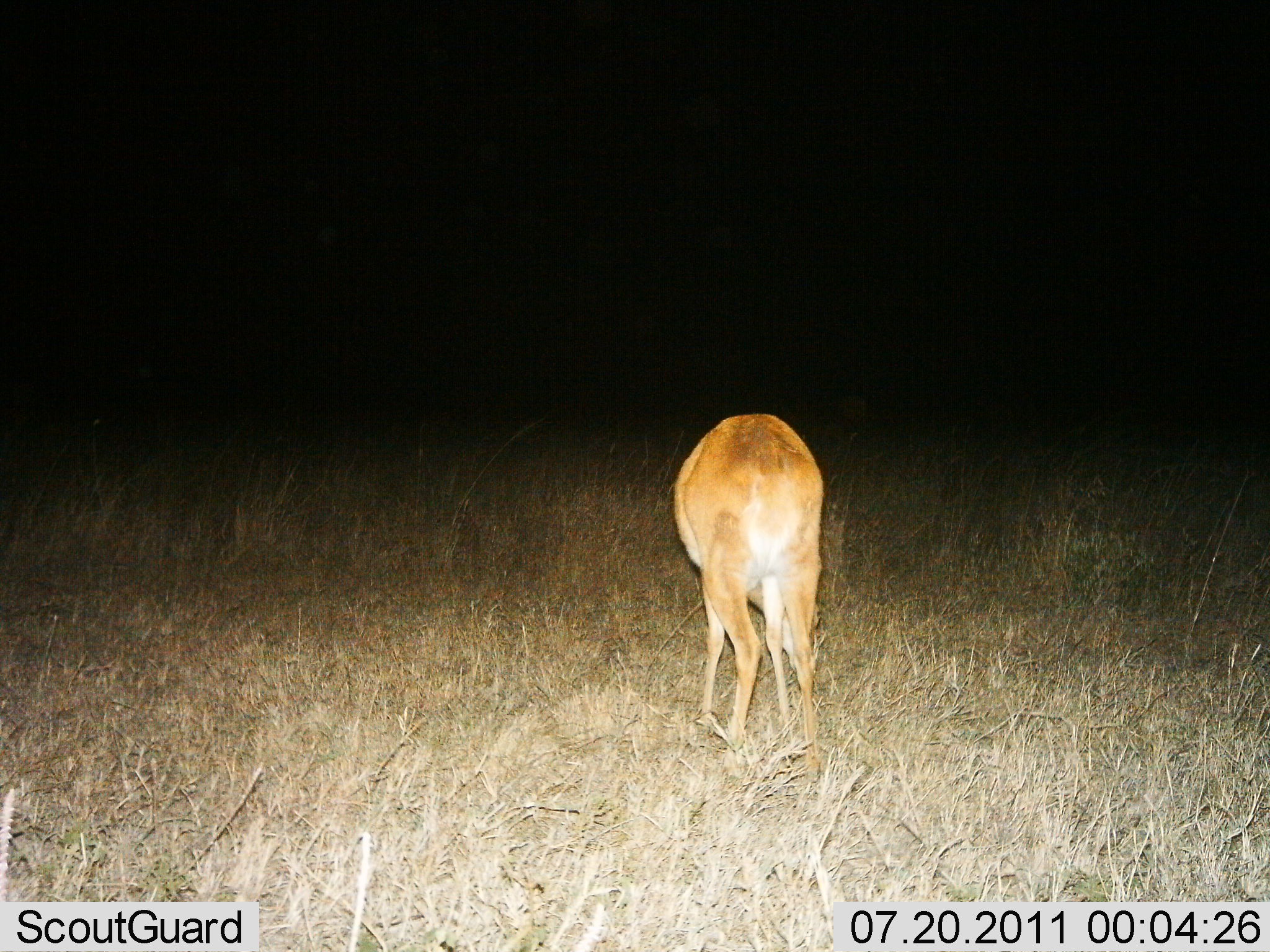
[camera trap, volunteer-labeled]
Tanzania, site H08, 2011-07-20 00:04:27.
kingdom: Animalia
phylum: Chordata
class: Mammalia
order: Artiodactyla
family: Bovidae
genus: Redunca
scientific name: Redunca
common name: reedbuck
Reedbuck (Redunca), count 1. Behavior (volunteer vote fractions): standing 31%, resting 0%, moving 0%, interacting 0%. Young present (vote fraction): 0%. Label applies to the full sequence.